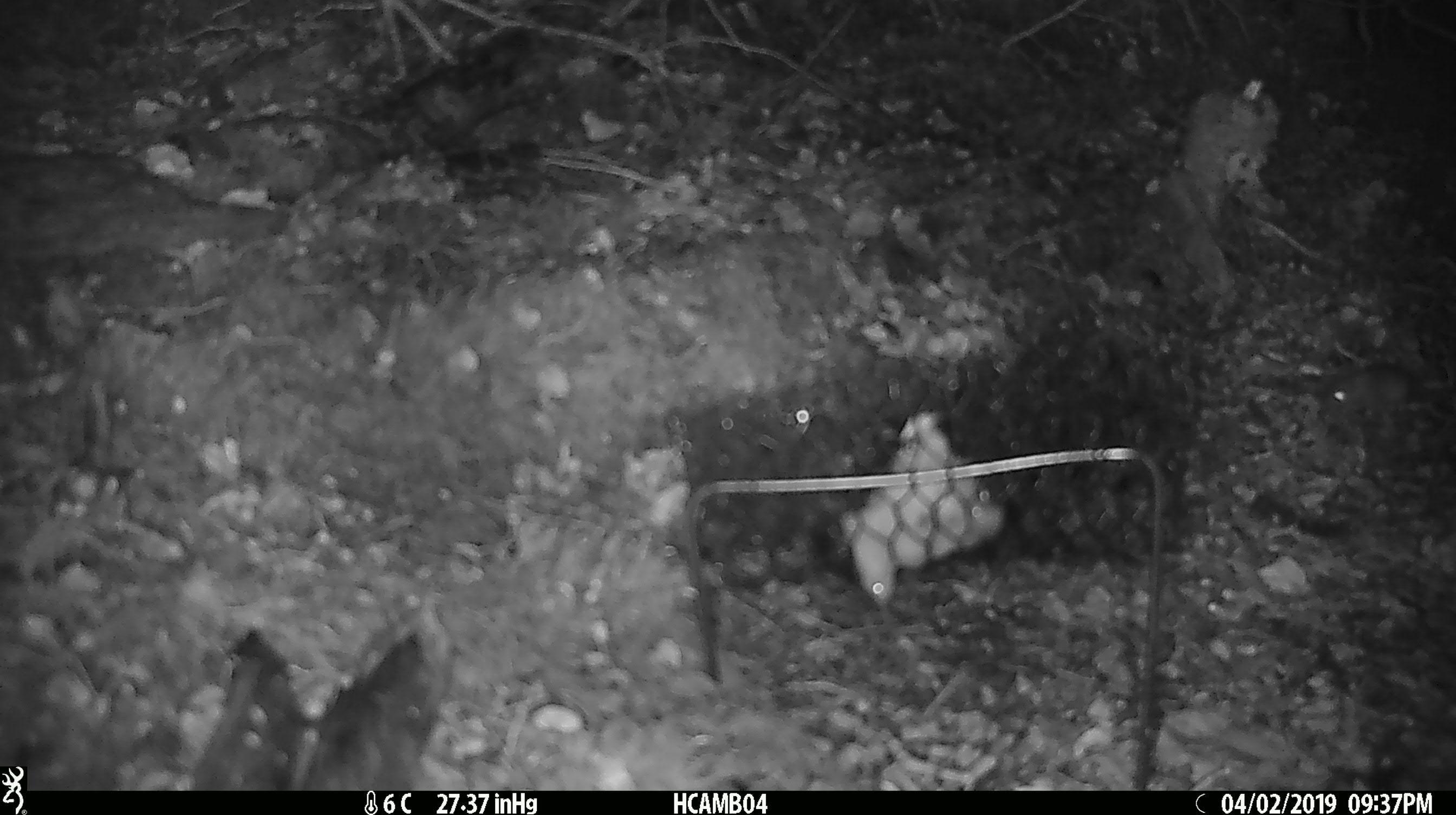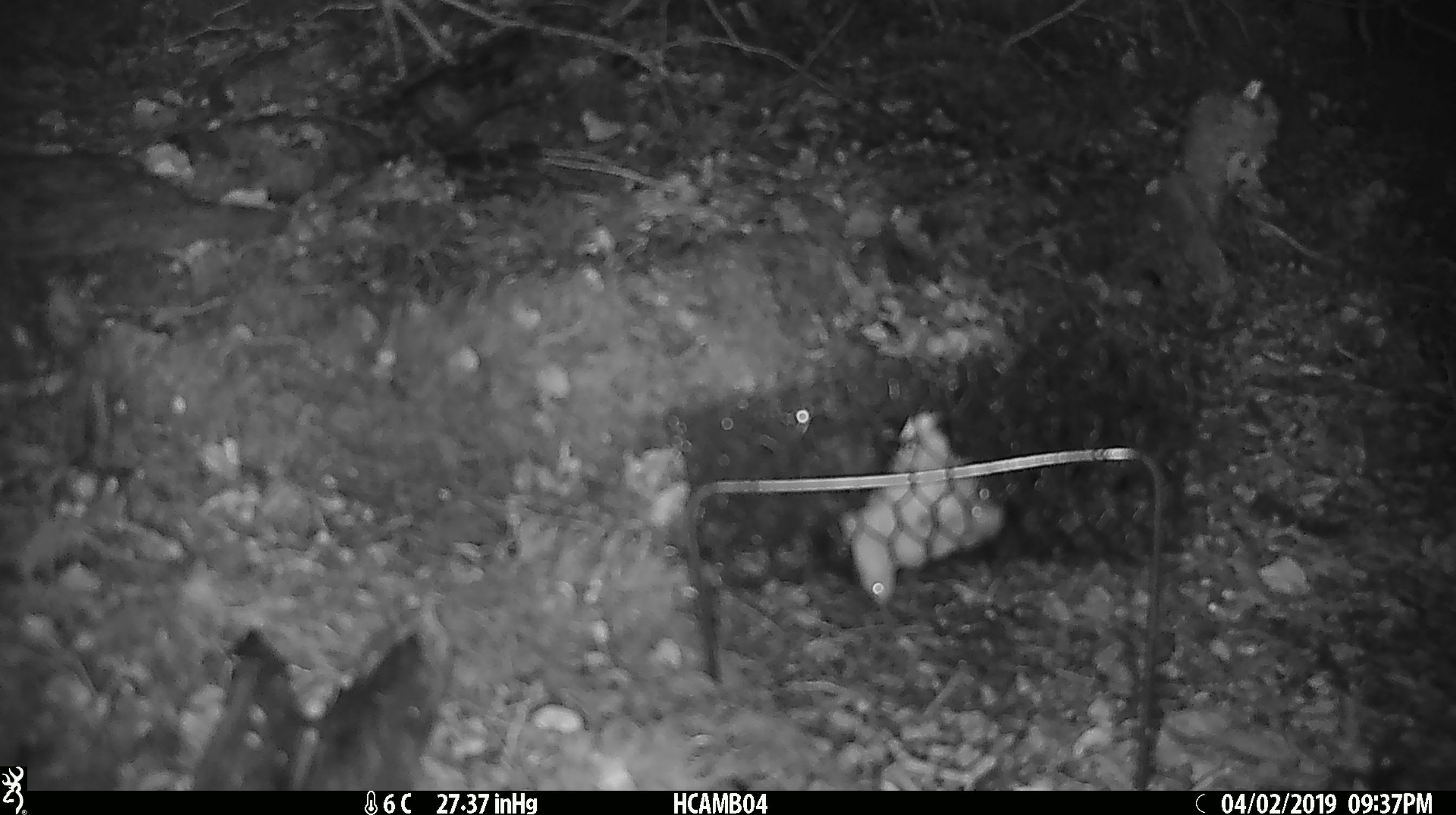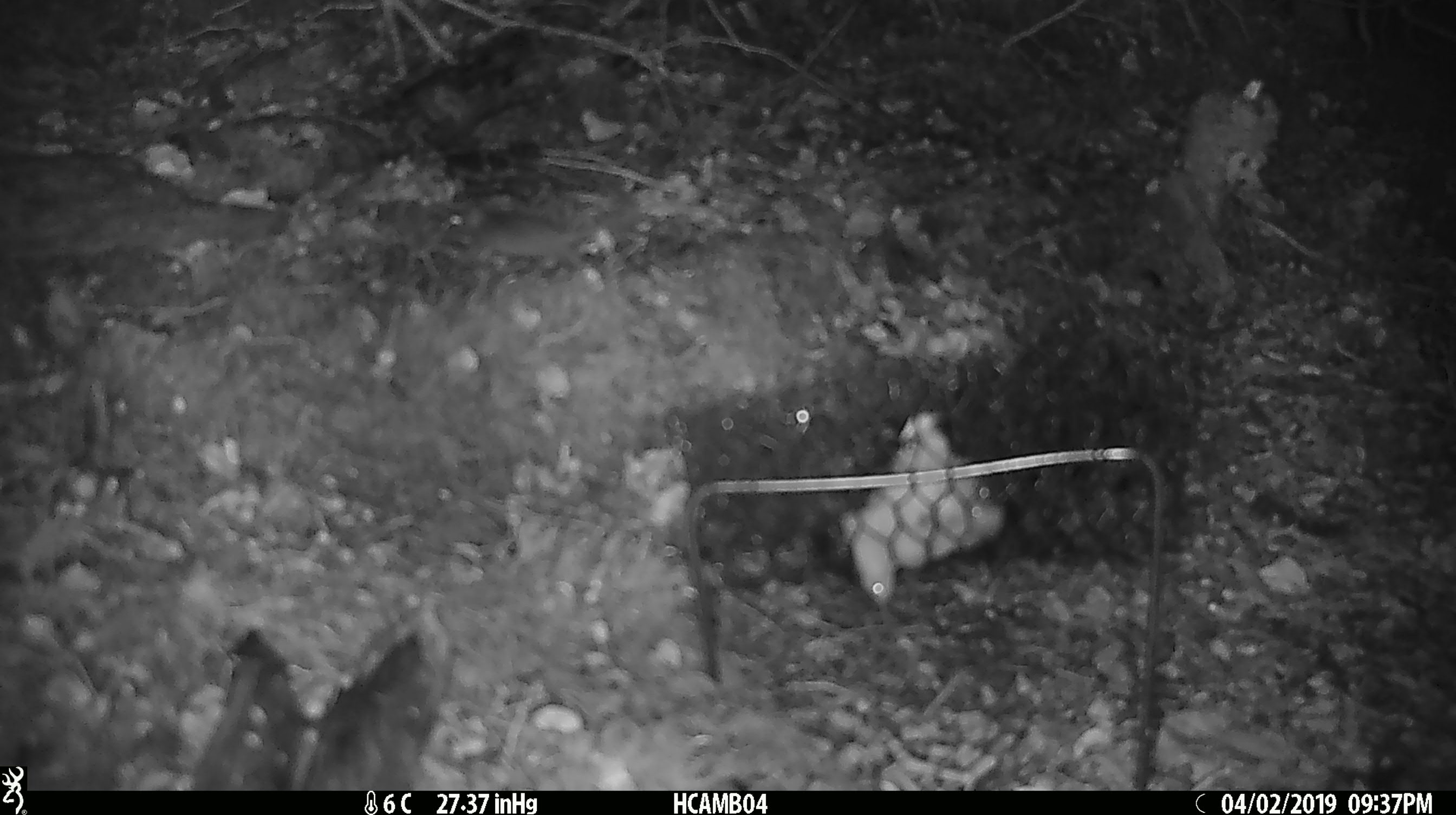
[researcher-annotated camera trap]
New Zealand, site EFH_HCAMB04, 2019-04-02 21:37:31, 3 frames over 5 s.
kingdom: Animalia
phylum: Chordata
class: Mammalia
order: Rodentia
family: Muridae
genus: Mus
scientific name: Mus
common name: mouse